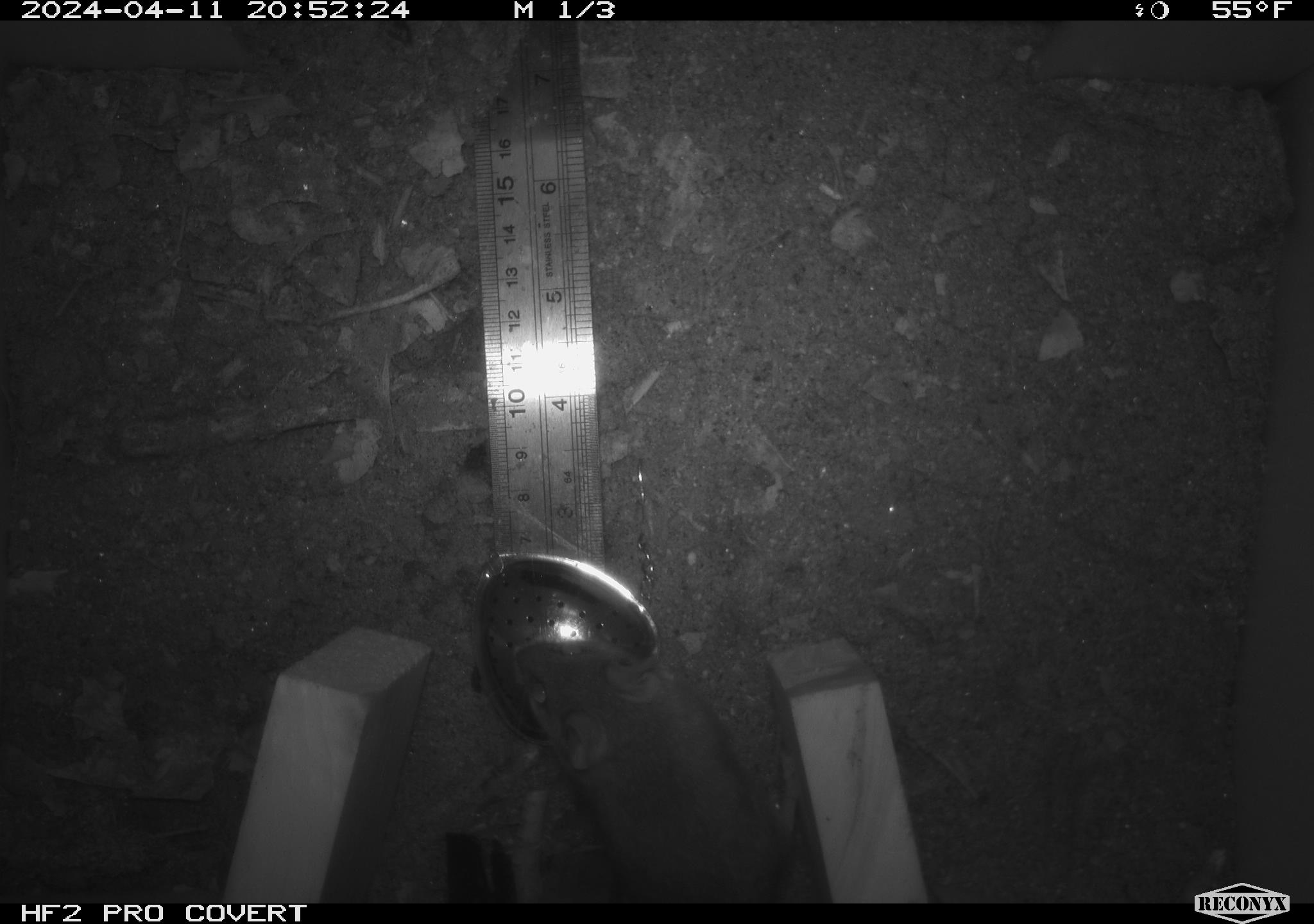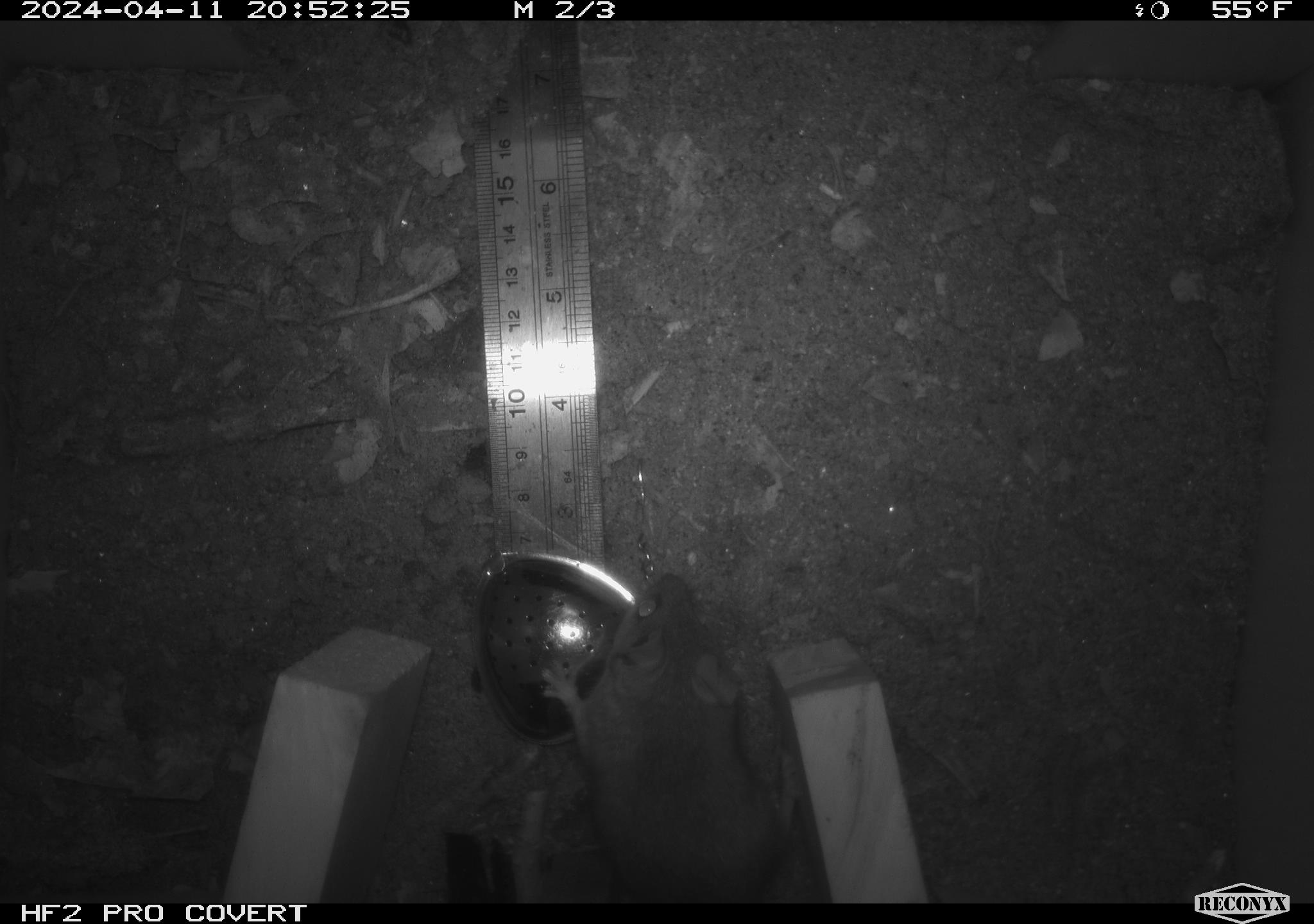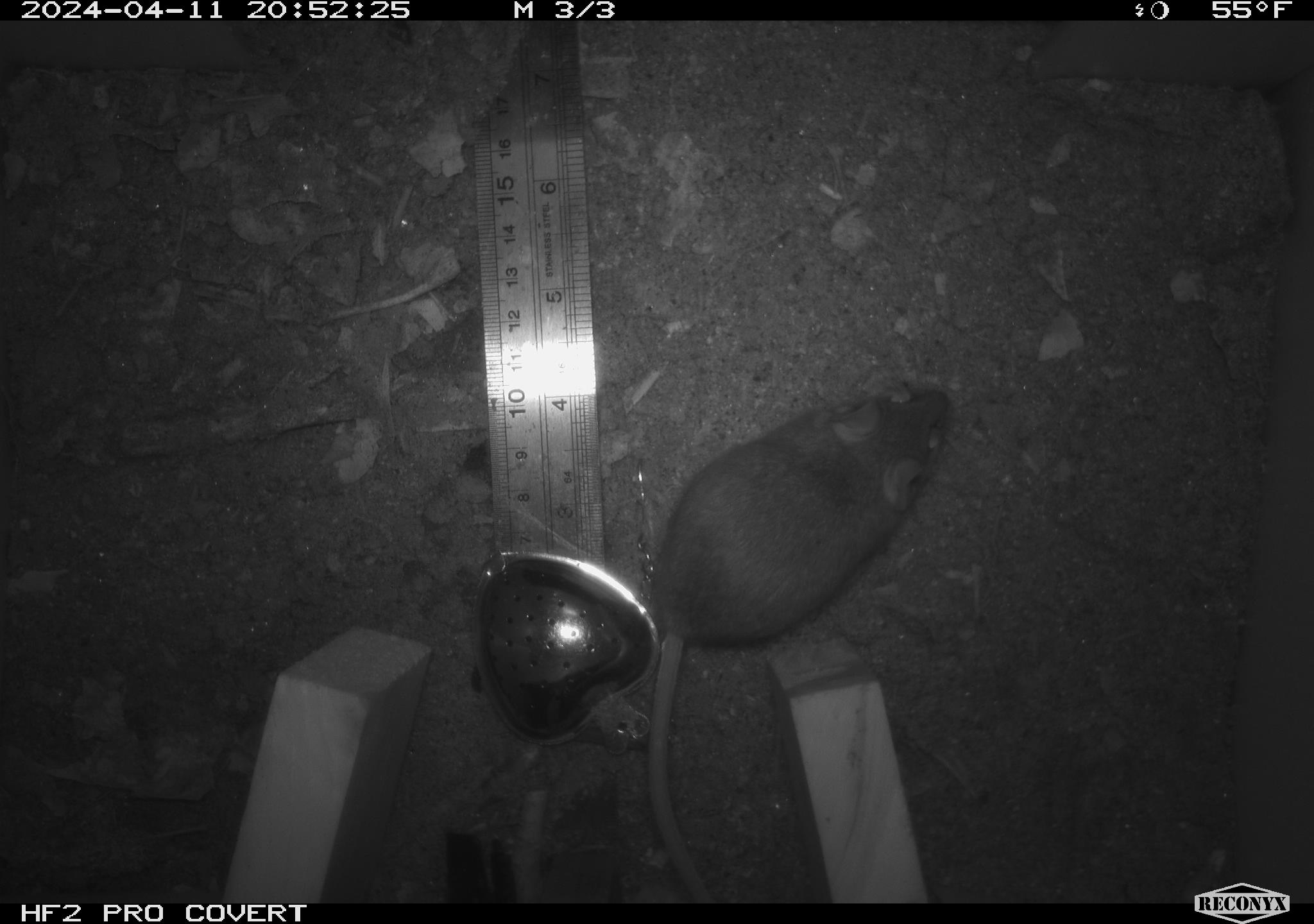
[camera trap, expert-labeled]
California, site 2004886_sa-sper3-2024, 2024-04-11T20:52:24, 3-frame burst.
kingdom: Animalia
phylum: Chordata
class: Mammalia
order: Rodentia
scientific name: Rodentia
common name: mouse species